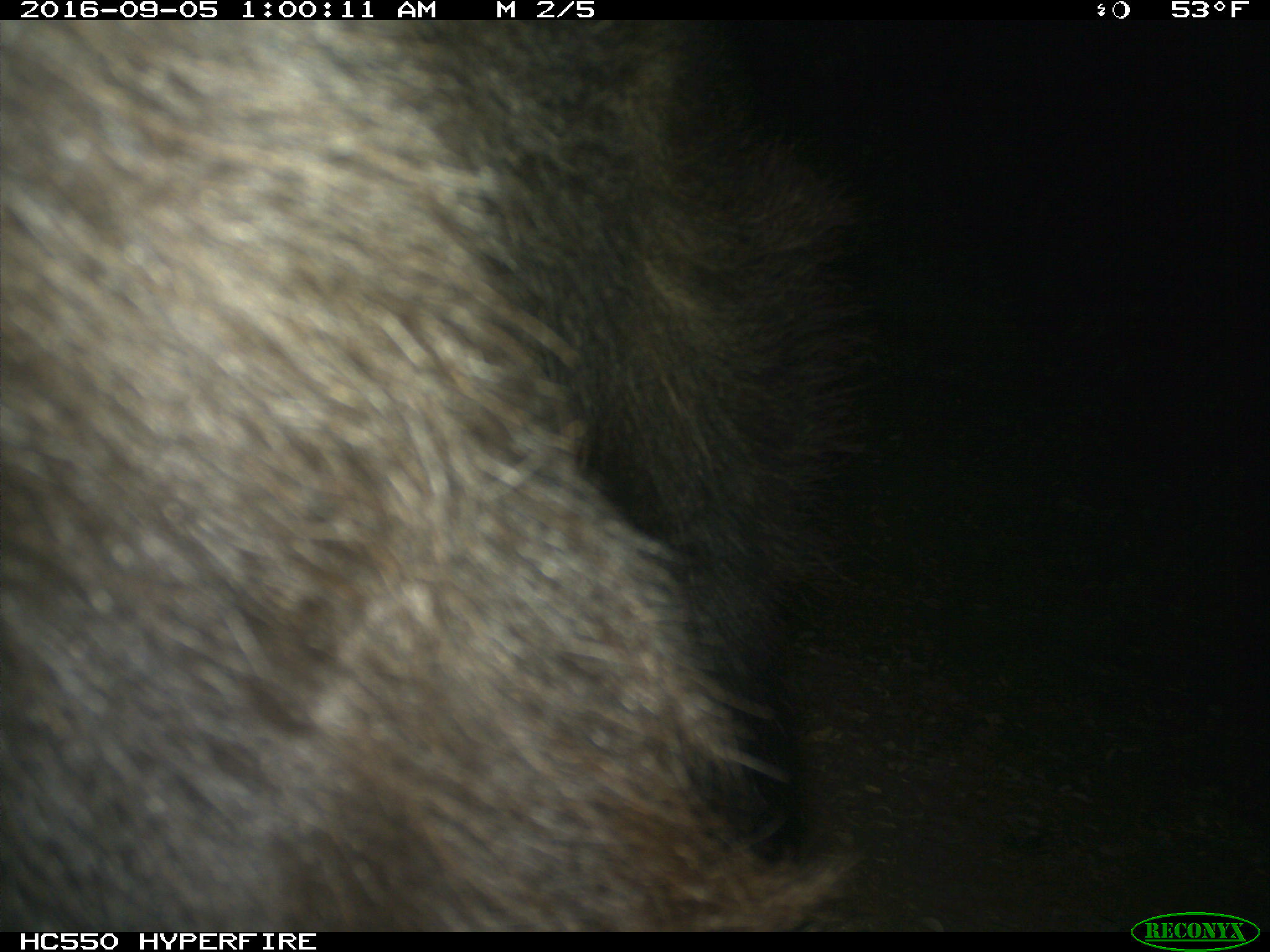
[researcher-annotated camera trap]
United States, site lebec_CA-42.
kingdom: Animalia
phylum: Chordata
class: Mammalia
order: Carnivora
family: Ursidae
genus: Ursus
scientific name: Ursus americanus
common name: american black bear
Ursus americanus (american black bear).